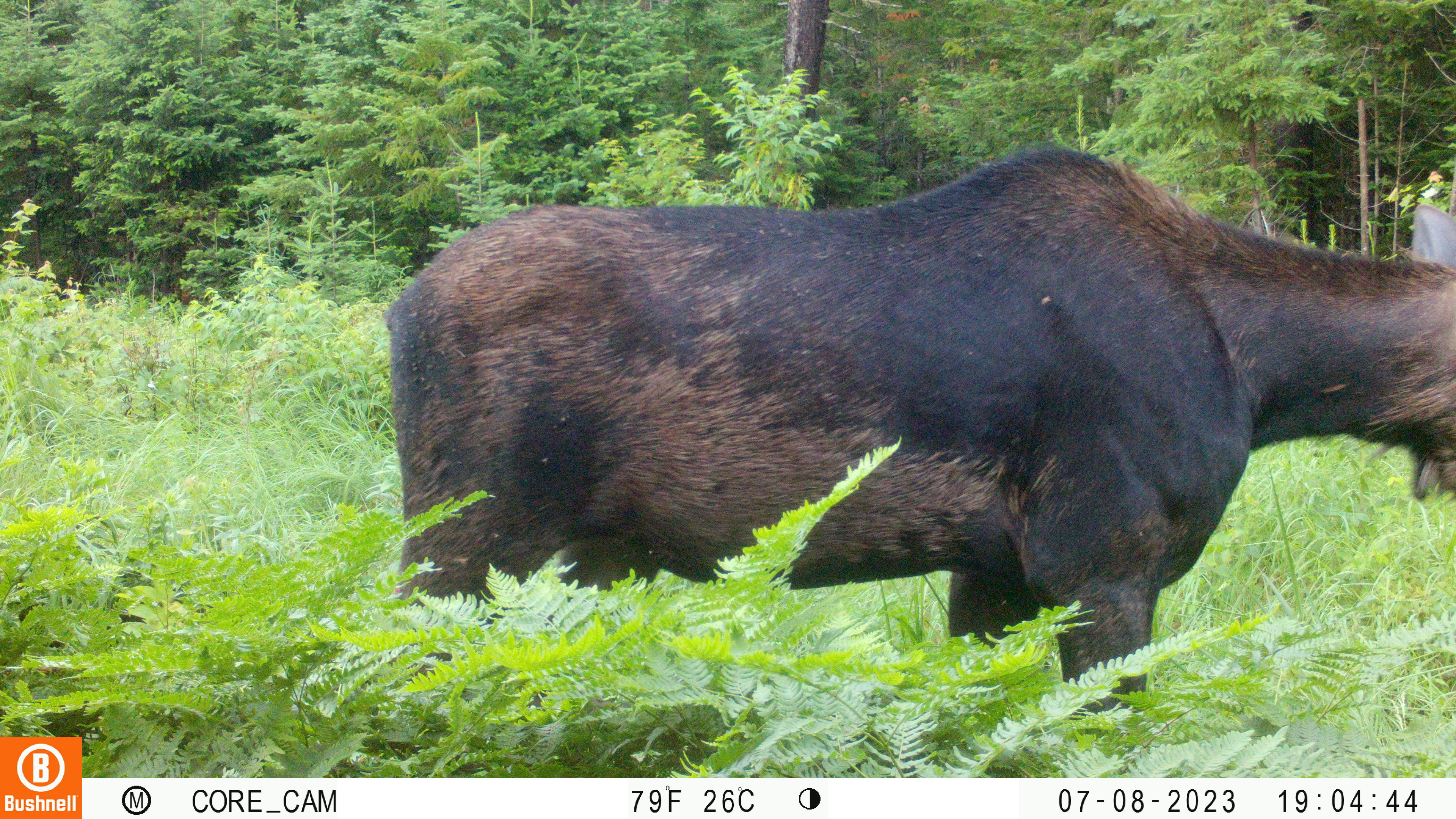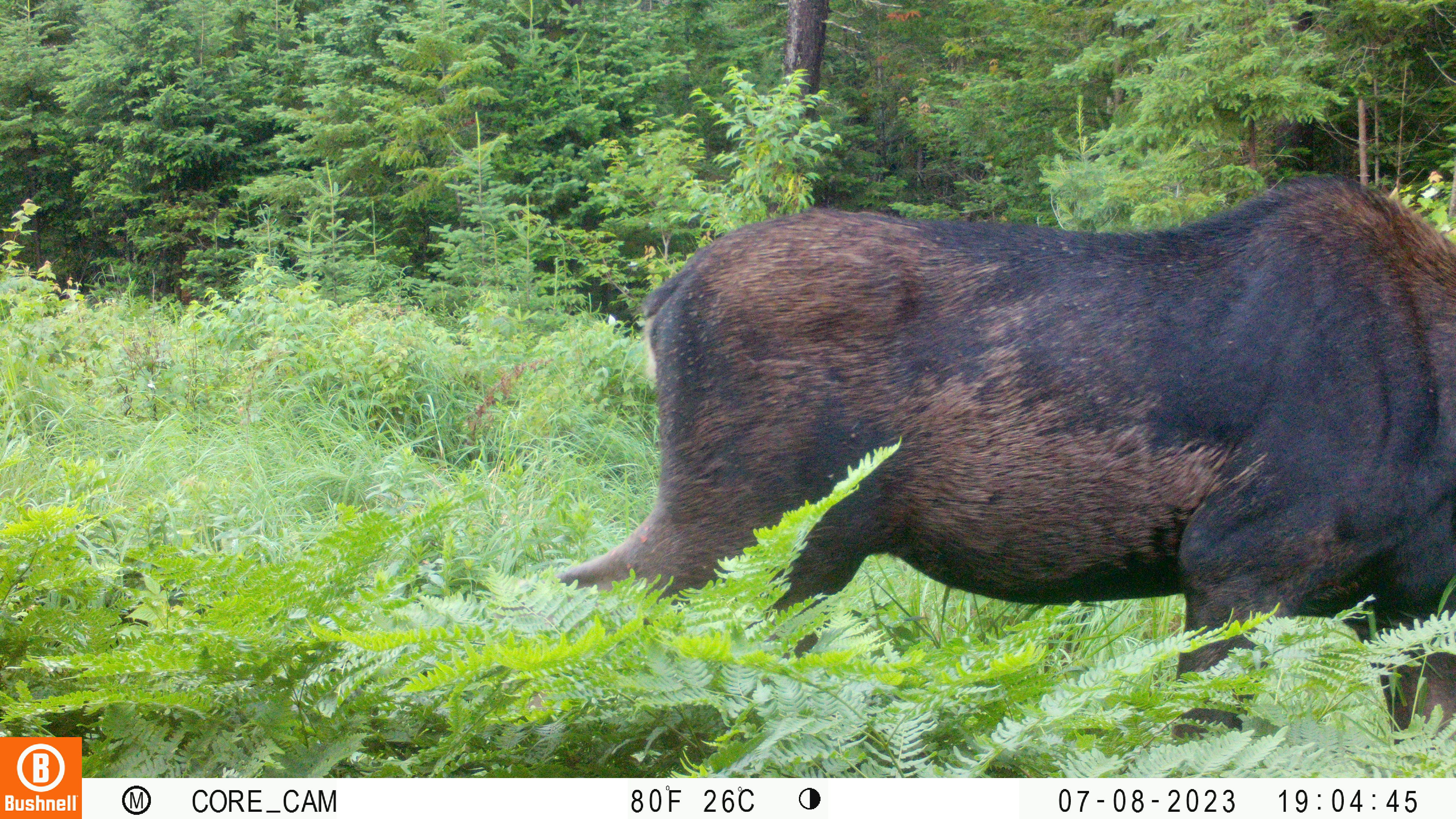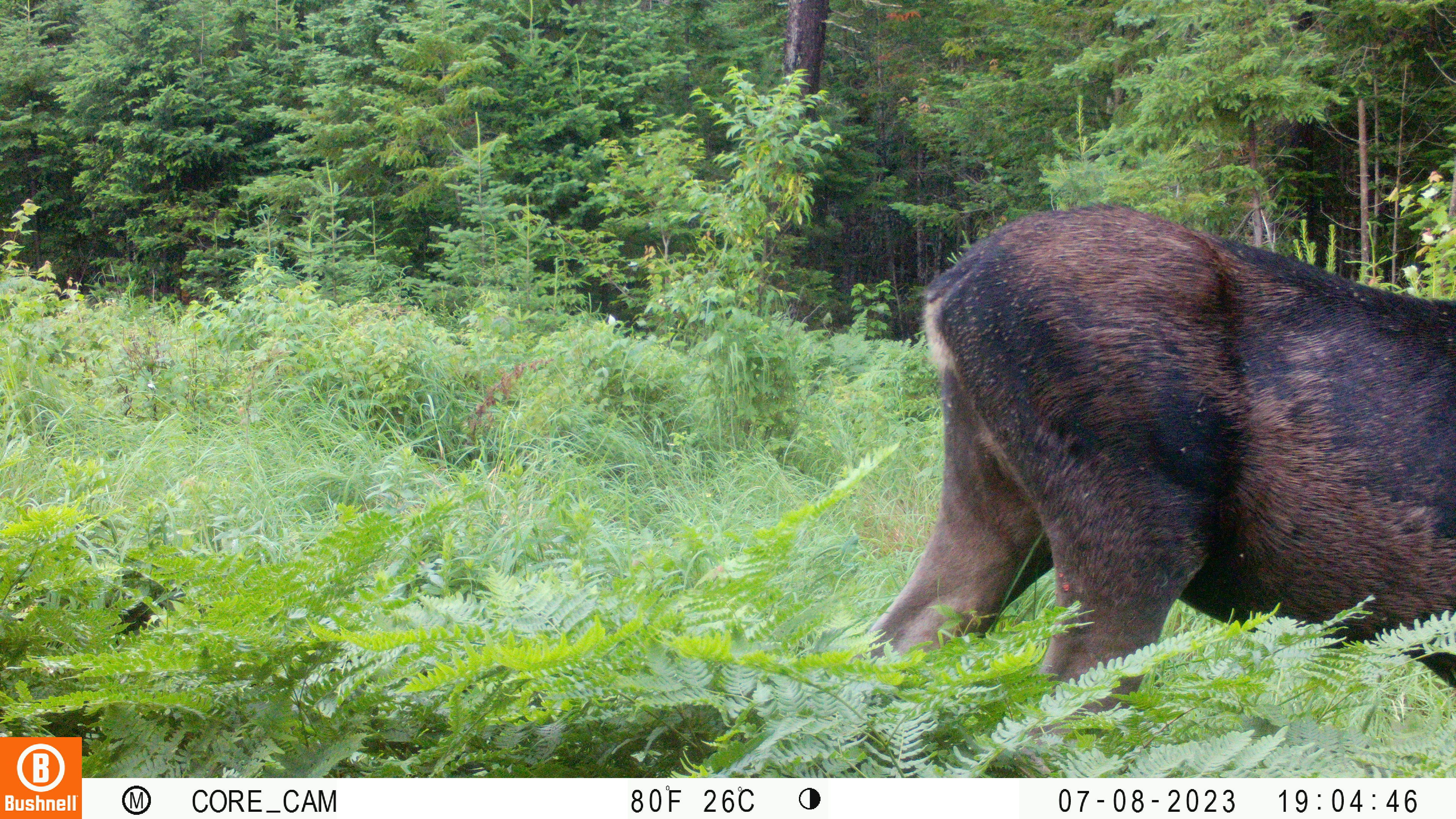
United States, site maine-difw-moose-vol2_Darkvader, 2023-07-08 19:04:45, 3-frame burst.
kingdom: Animalia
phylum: Chordata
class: Mammalia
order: Artiodactyla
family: Cervidae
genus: Alces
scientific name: Alces alces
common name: moose